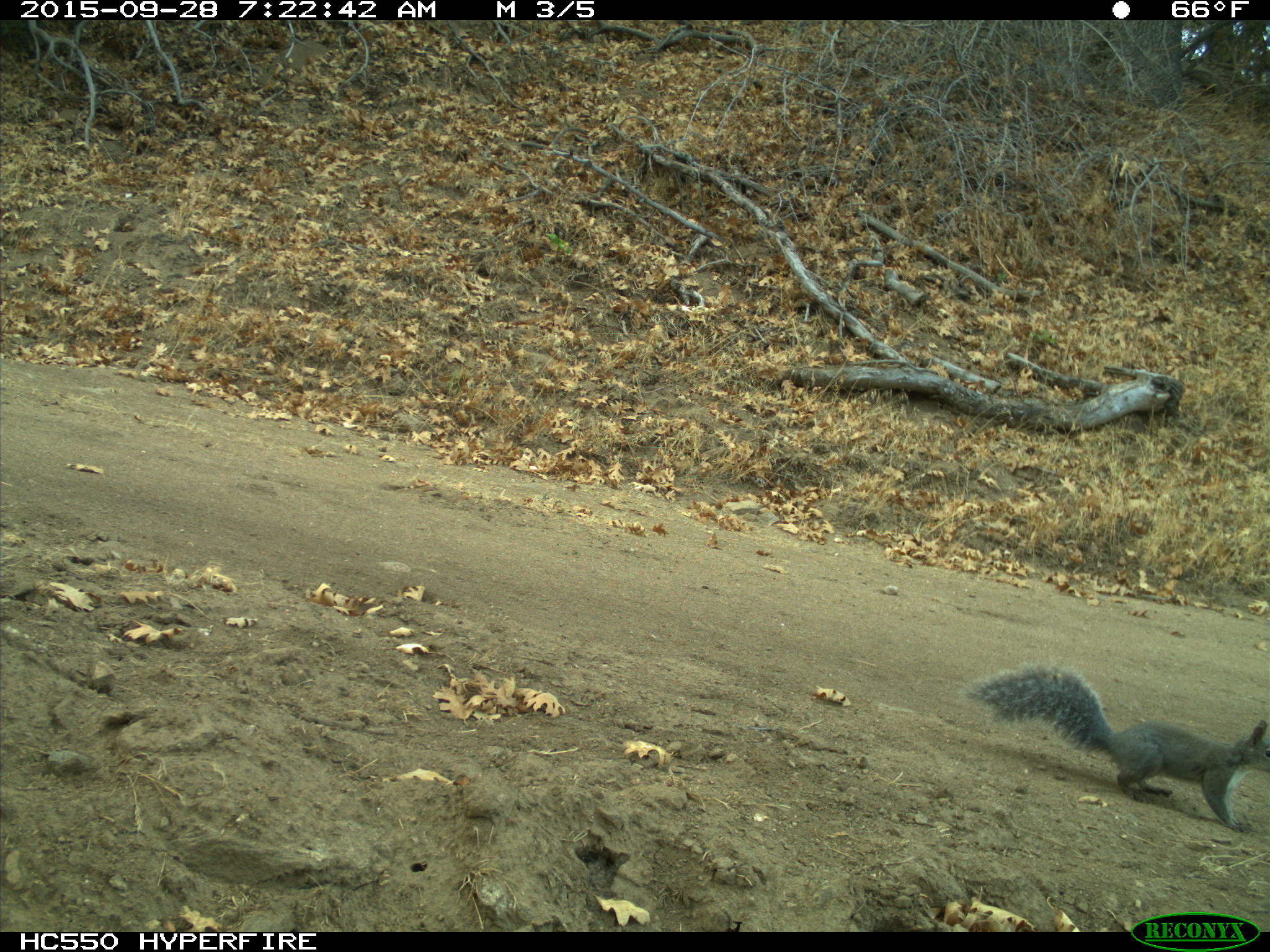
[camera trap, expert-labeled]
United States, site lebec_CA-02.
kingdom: Animalia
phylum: Chordata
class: Mammalia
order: Rodentia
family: Sciuridae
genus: Sciurus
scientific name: Sciurus carolinensis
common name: eastern gray squirrel